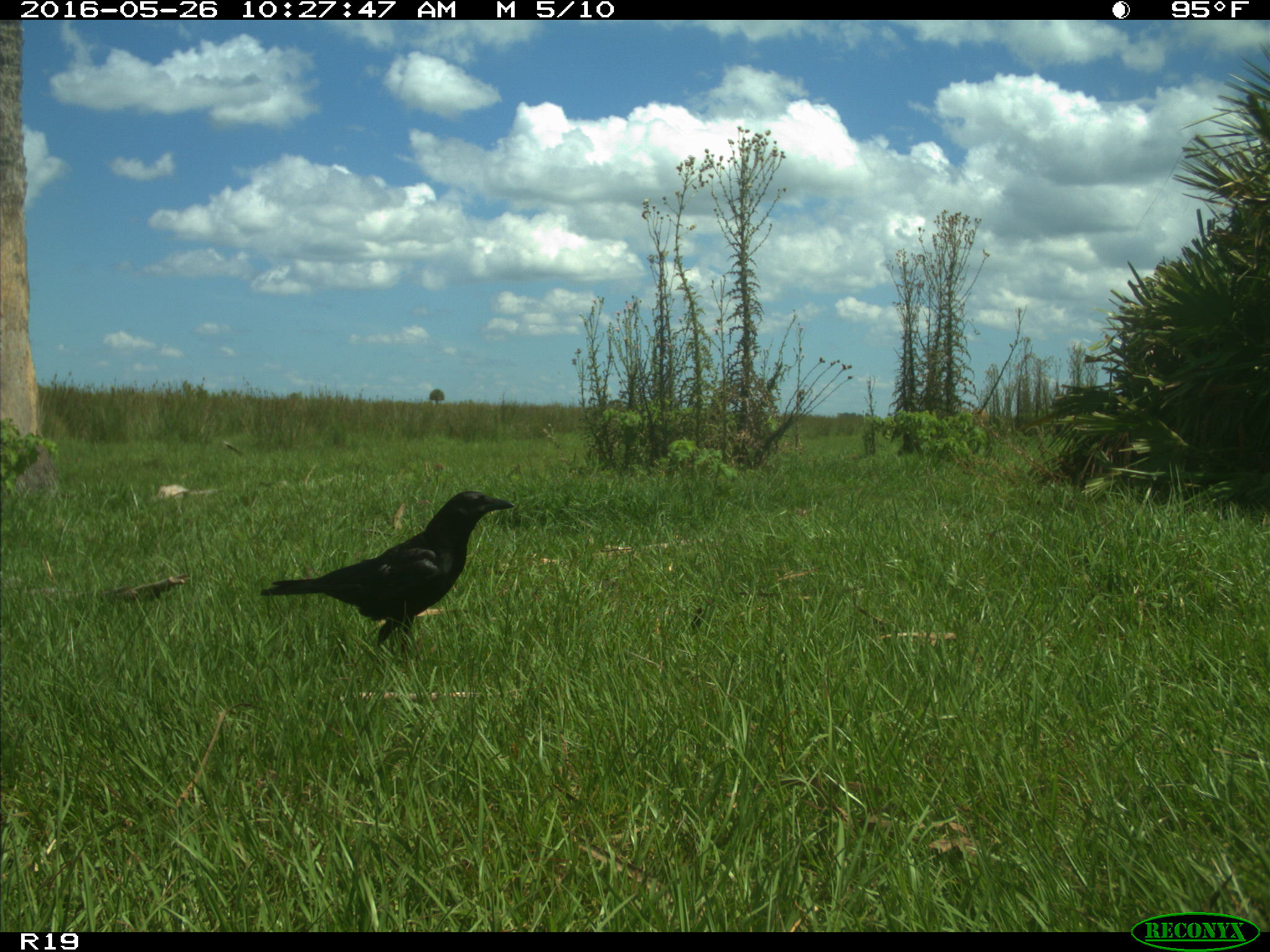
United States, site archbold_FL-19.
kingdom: Animalia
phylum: Chordata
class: Aves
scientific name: Aves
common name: birds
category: unidentified bird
Unidentified bird (birds) (Aves).